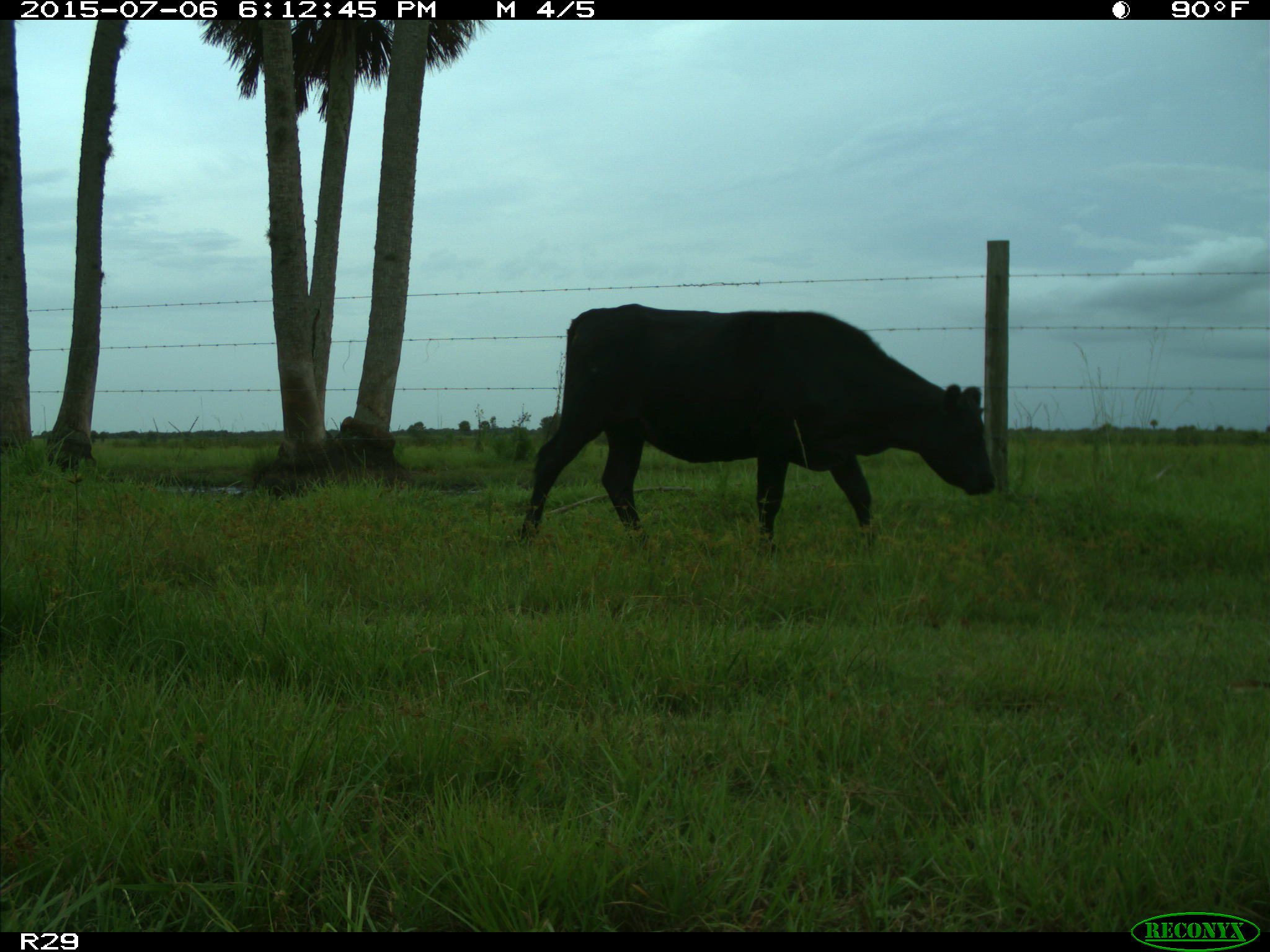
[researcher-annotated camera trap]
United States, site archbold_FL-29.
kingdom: Animalia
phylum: Chordata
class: Mammalia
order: Artiodactyla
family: Bovidae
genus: Bos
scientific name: Bos taurus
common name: domestic cow